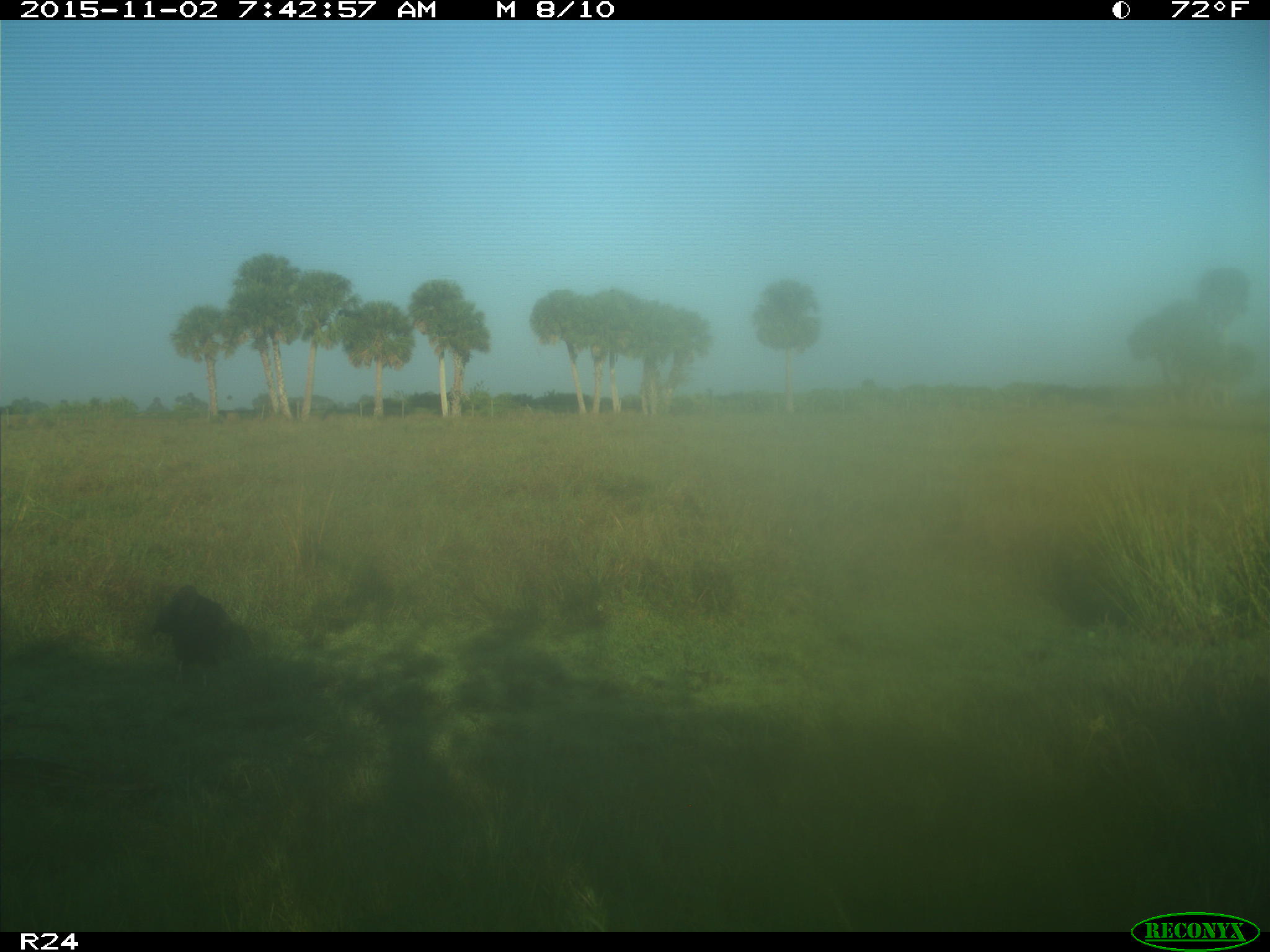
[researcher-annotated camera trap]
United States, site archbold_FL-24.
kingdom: Animalia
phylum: Chordata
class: Aves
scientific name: Aves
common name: birds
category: unidentified bird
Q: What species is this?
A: Unidentified bird (birds) (Aves).